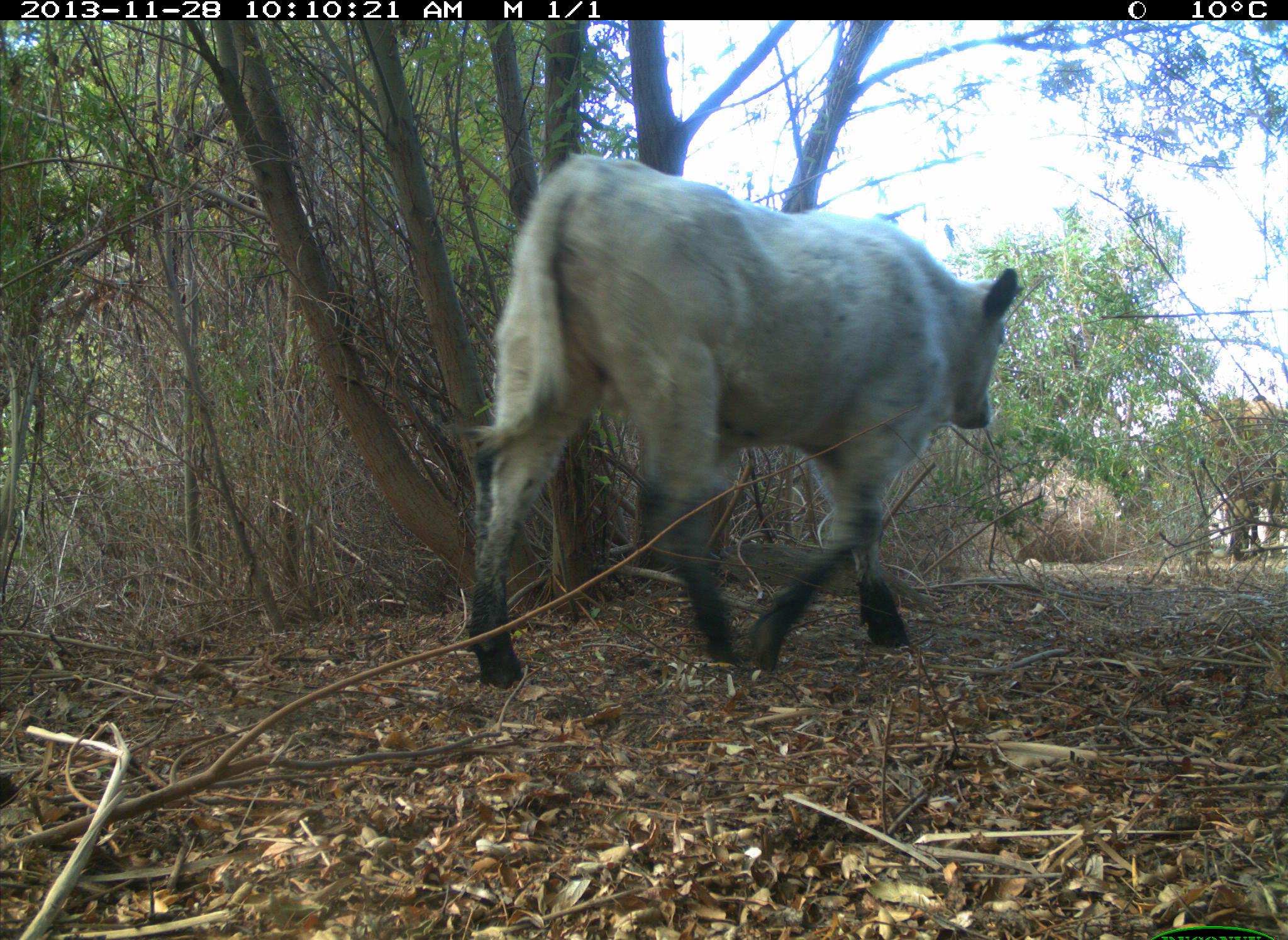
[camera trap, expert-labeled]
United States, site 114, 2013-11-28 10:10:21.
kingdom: Animalia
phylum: Chordata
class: Mammalia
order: Artiodactyla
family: Bovidae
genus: Bos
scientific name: Bos taurus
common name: cow